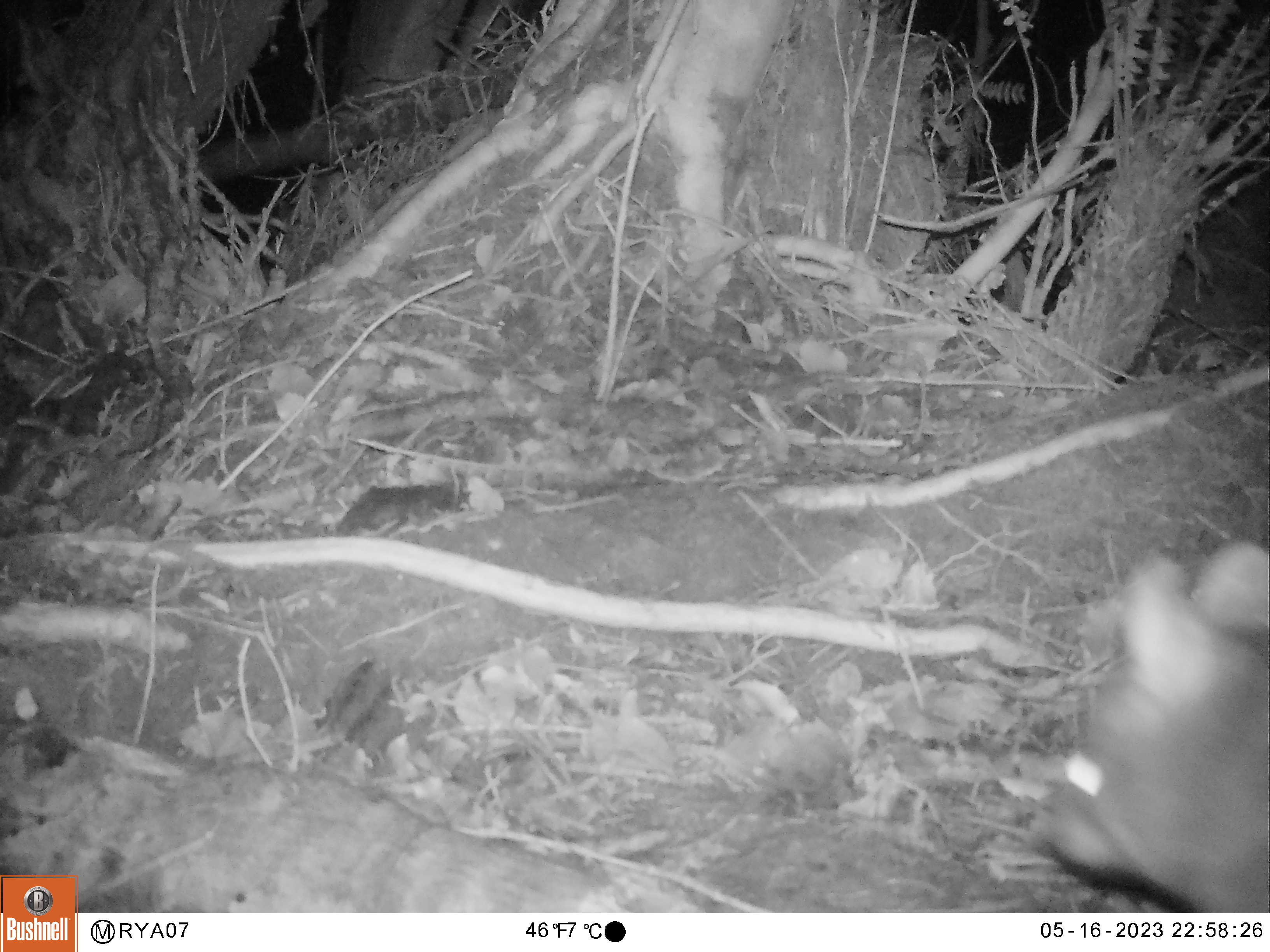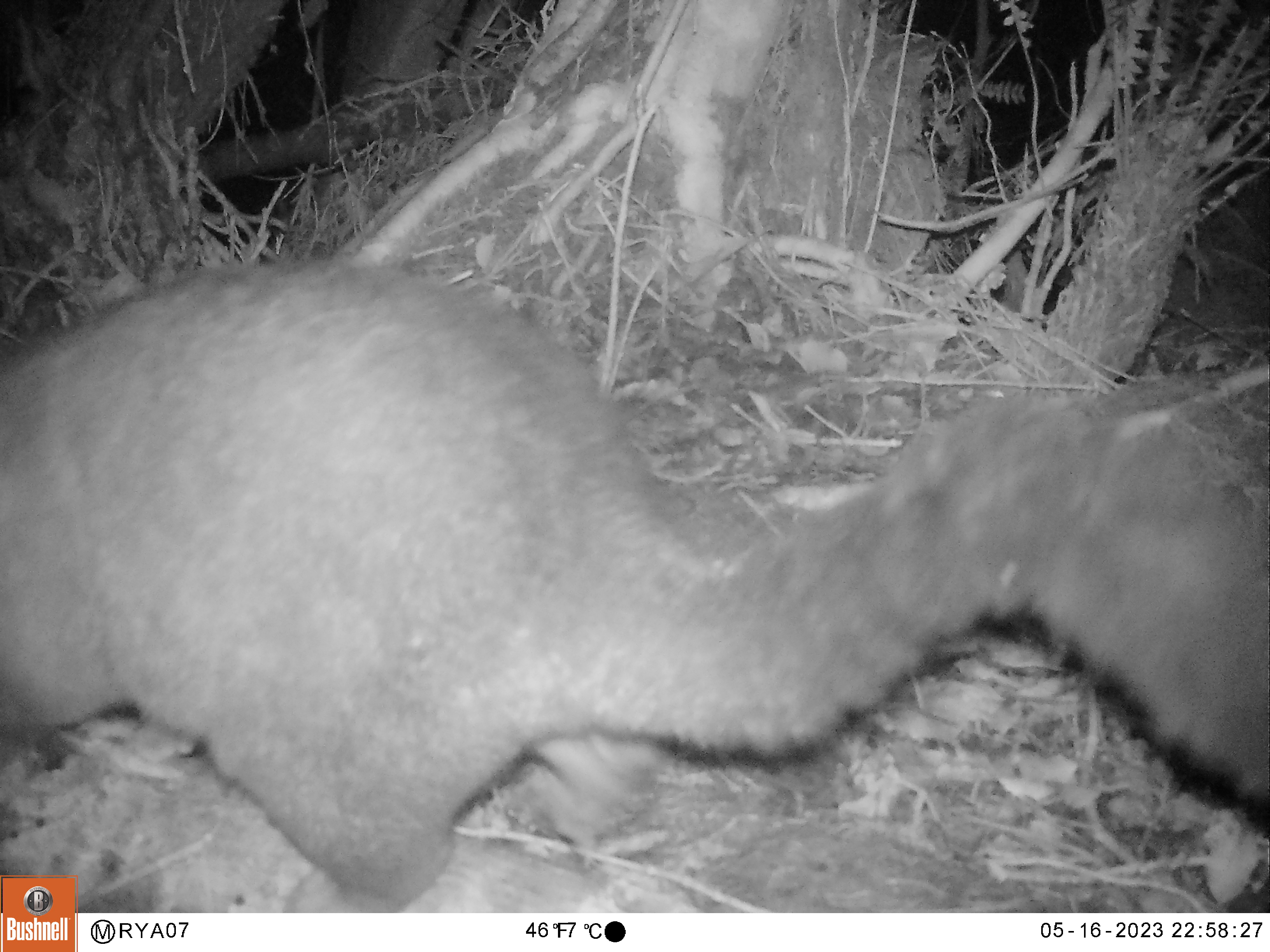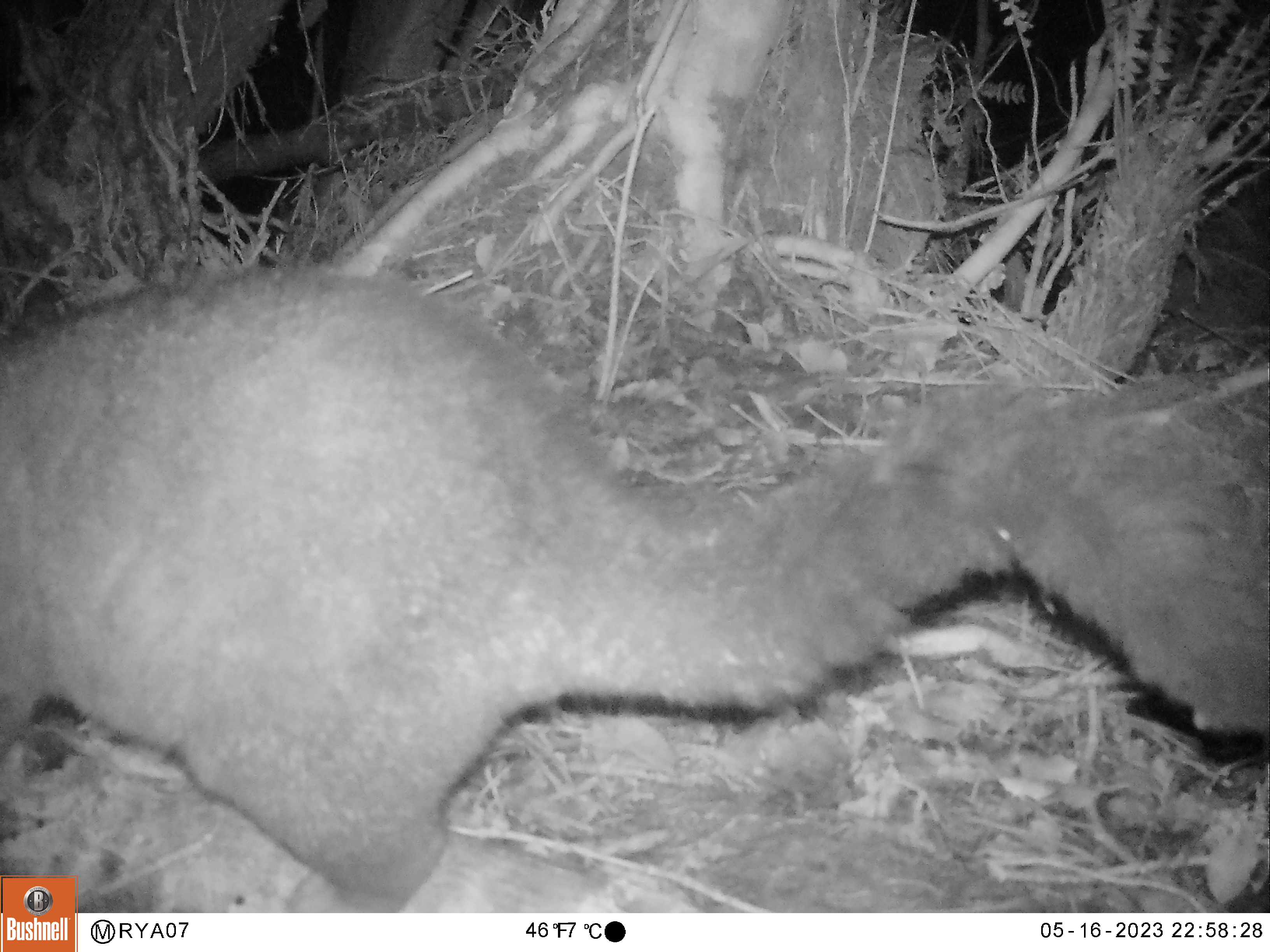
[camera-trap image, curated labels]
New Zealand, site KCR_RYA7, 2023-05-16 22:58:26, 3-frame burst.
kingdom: Animalia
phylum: Chordata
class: Mammalia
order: Diprotodontia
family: Phalangeridae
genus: Trichosurus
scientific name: Trichosurus vulpecula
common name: common brushtail possum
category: possum